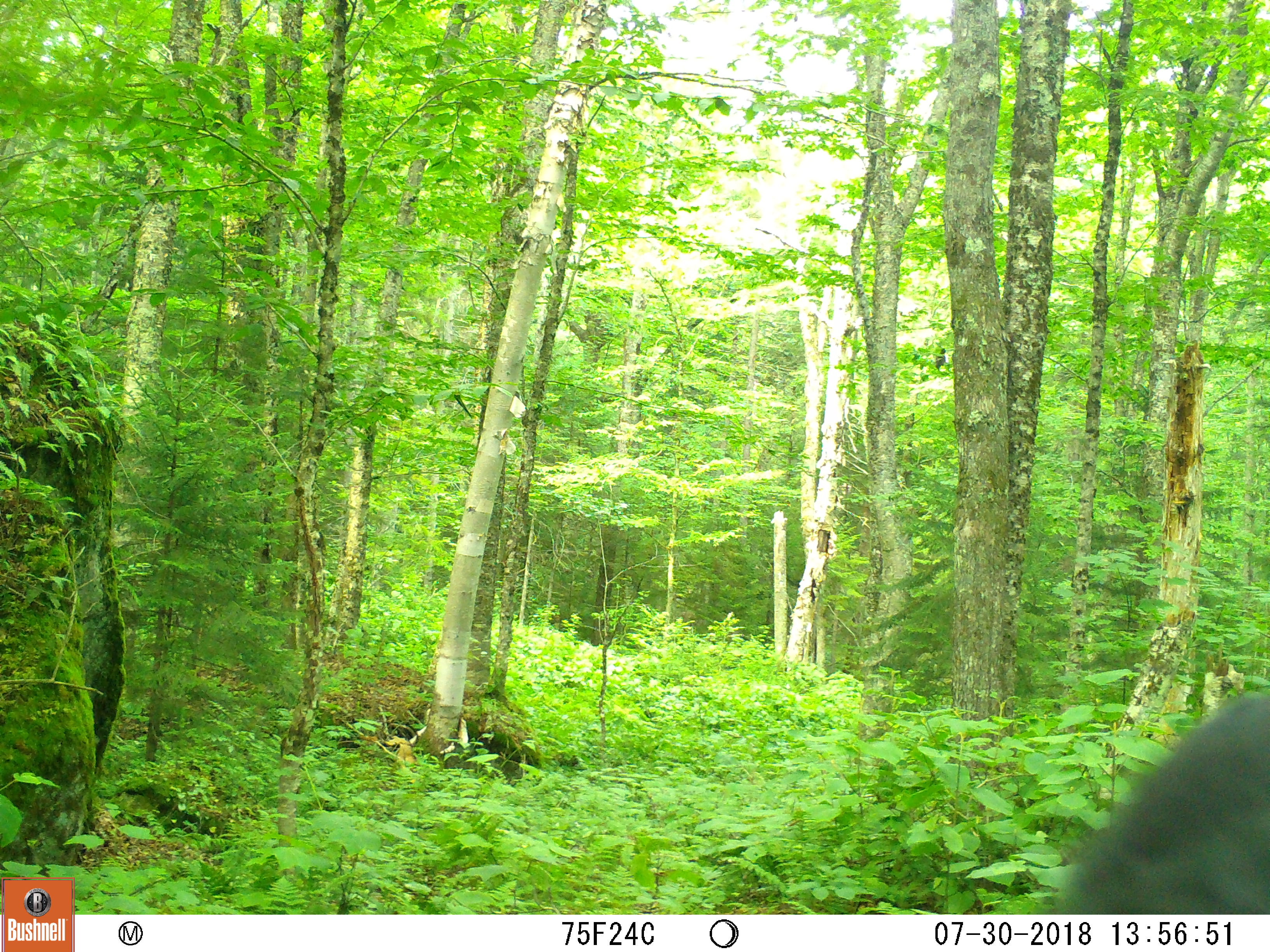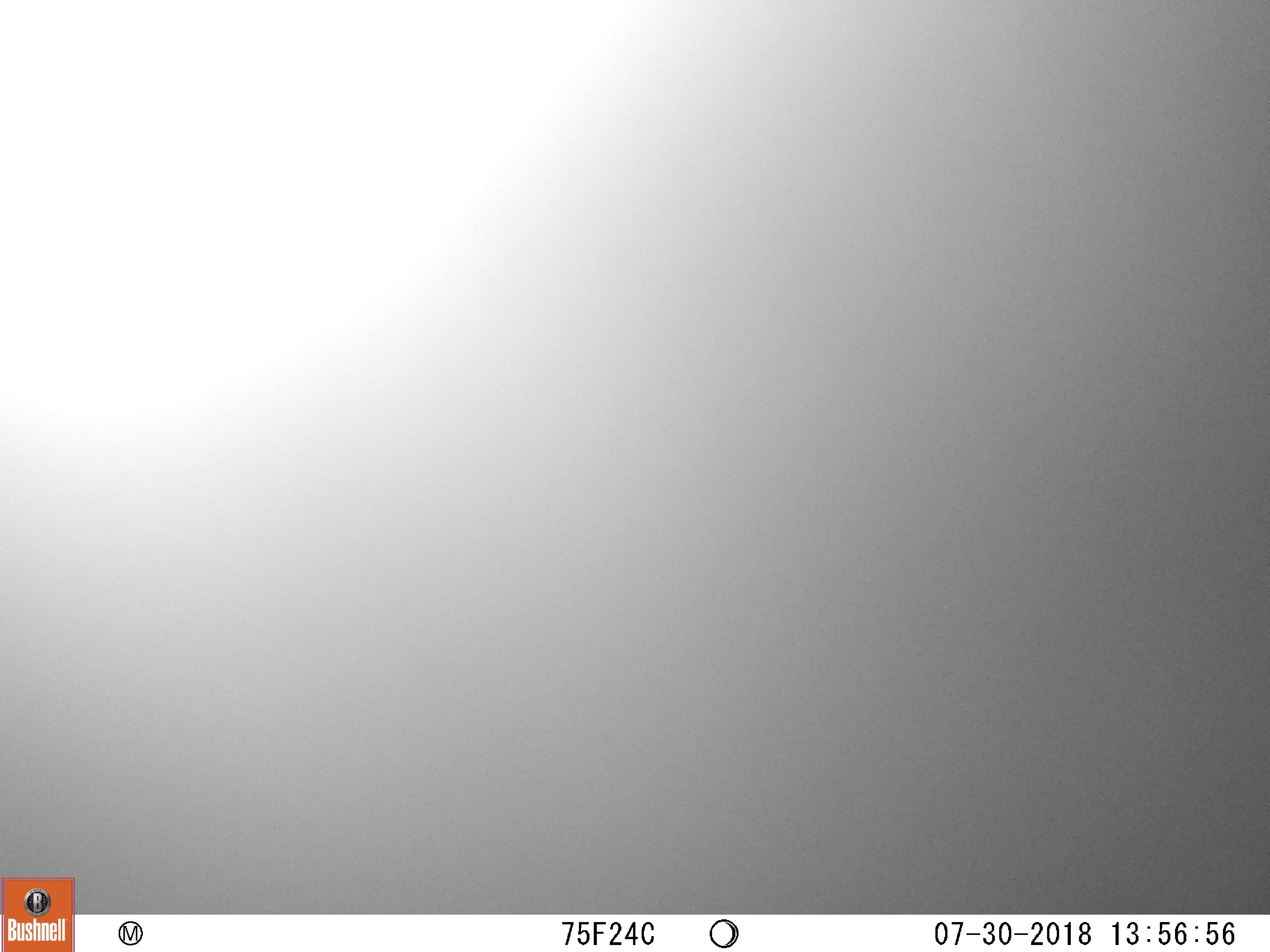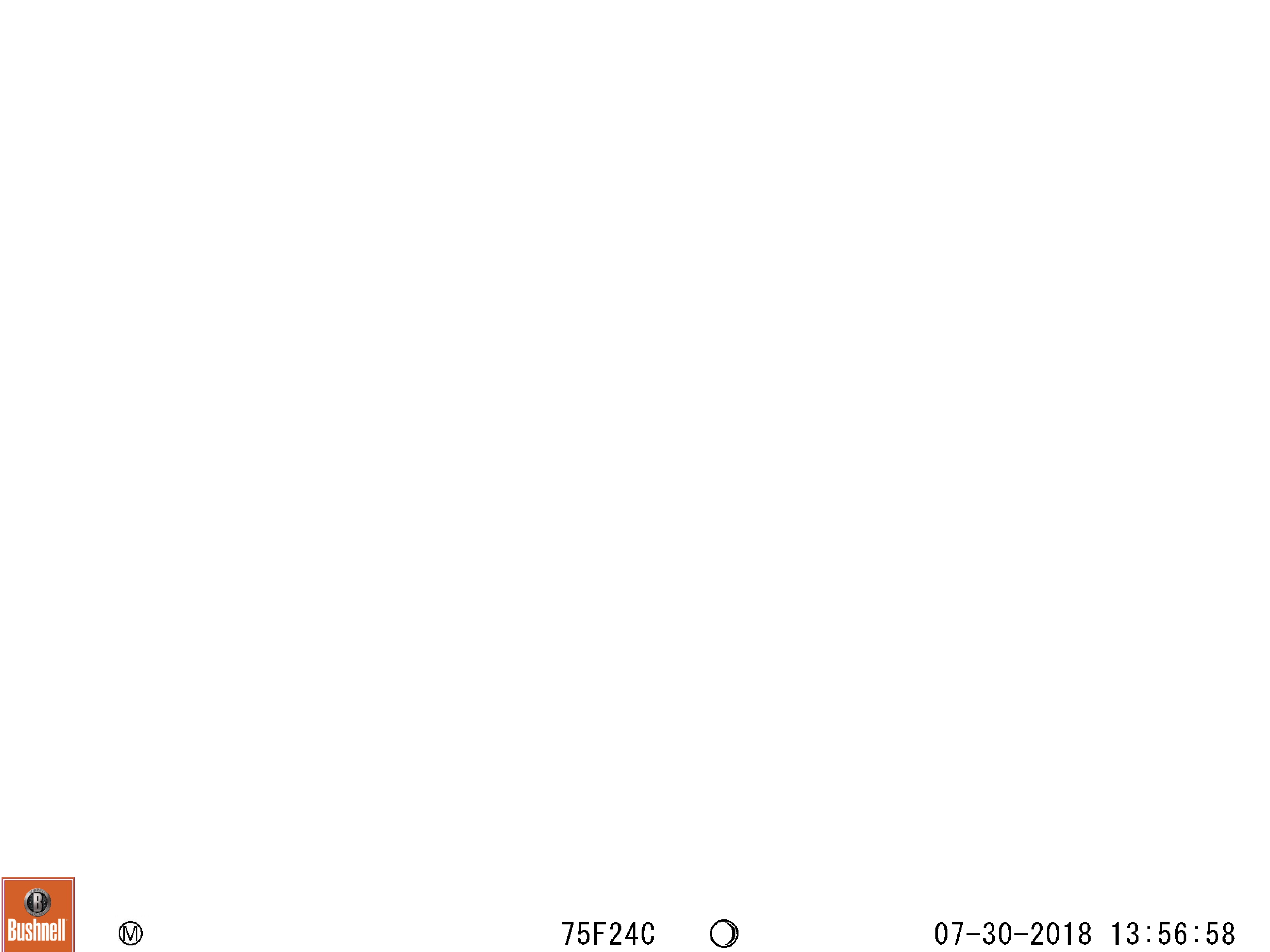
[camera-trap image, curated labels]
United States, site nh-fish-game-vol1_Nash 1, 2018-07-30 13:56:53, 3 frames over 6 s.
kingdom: Animalia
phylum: Chordata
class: Mammalia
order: Carnivora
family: Ursidae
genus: Ursus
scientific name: Ursus americanus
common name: black bear